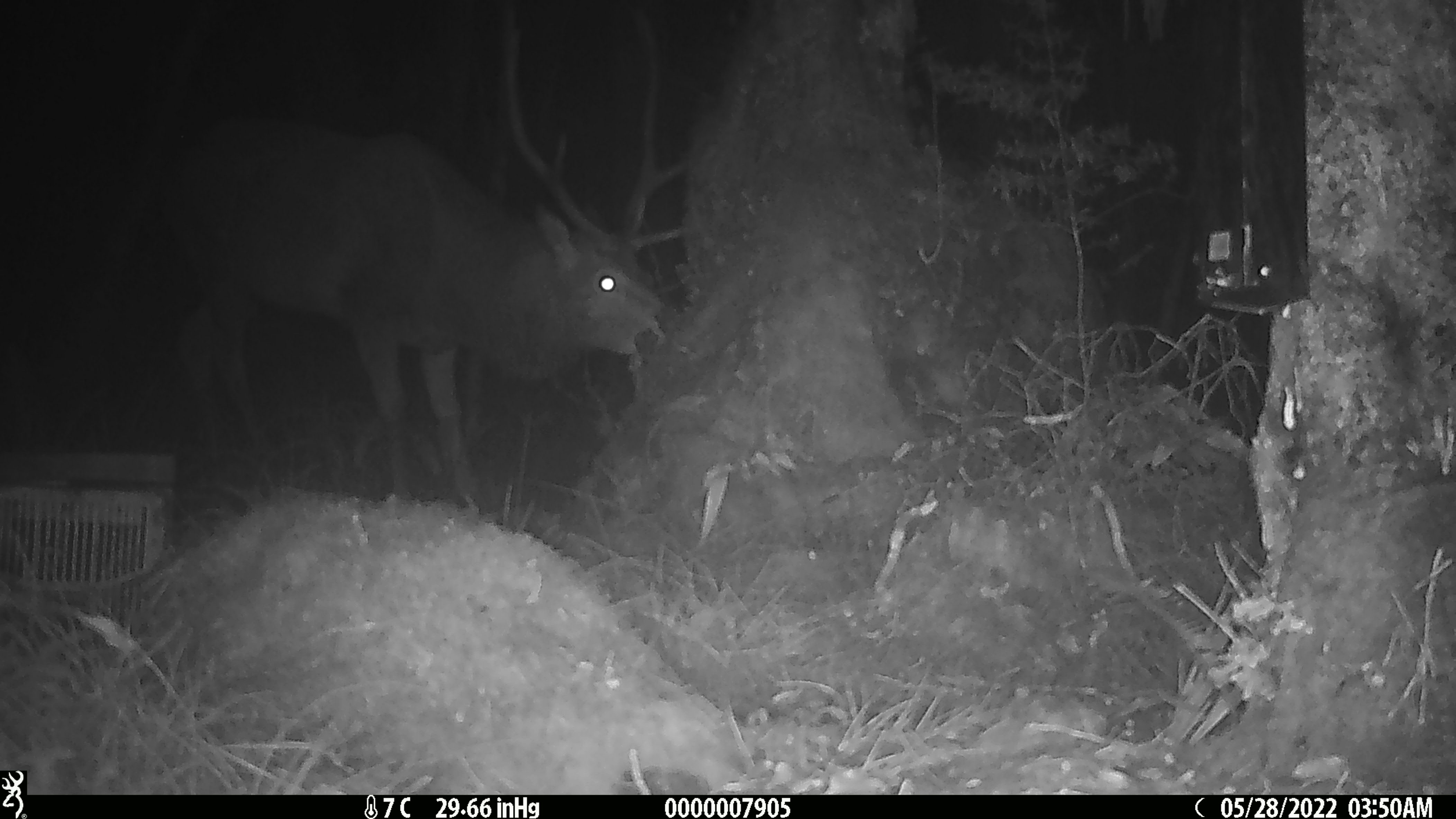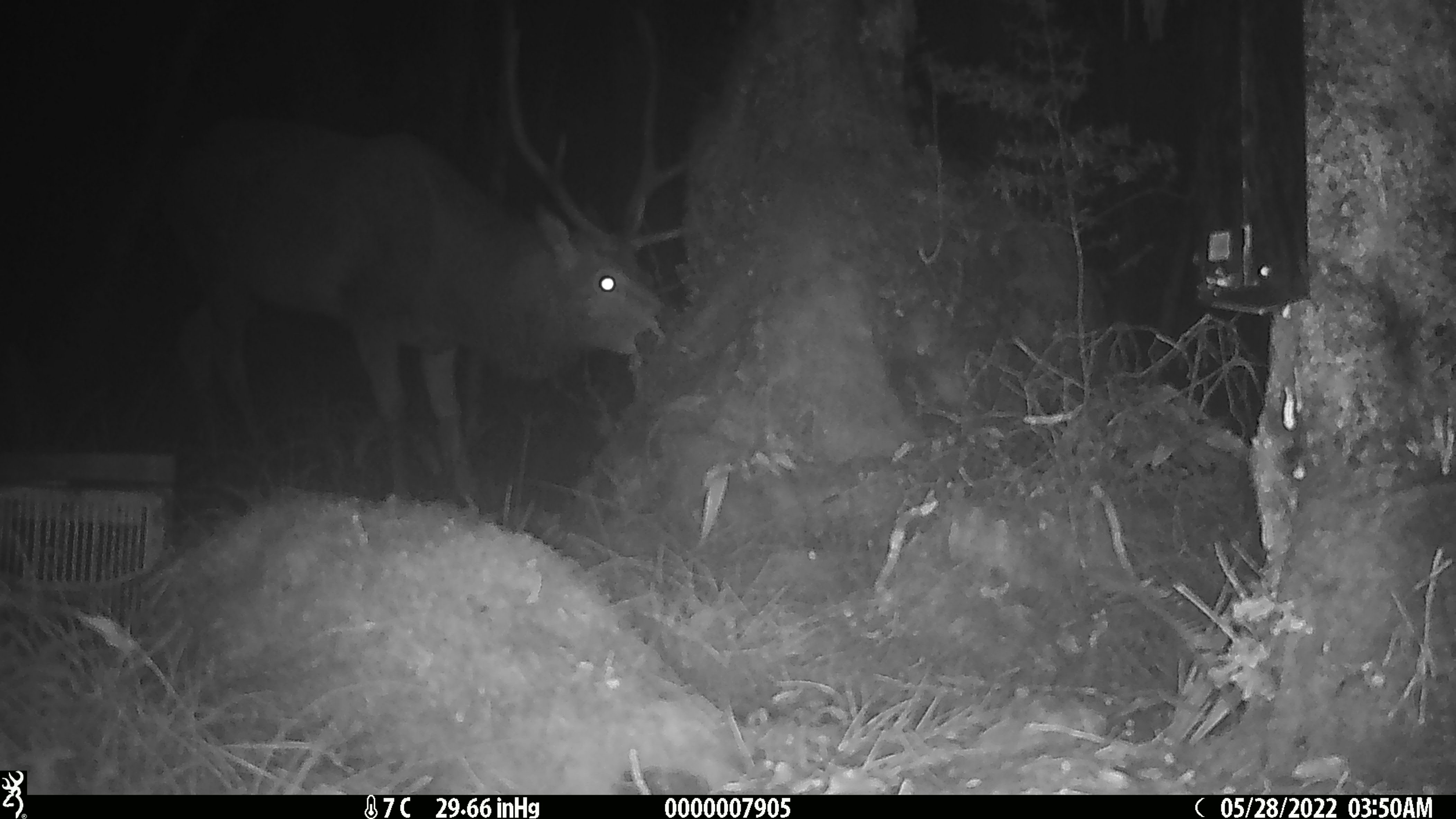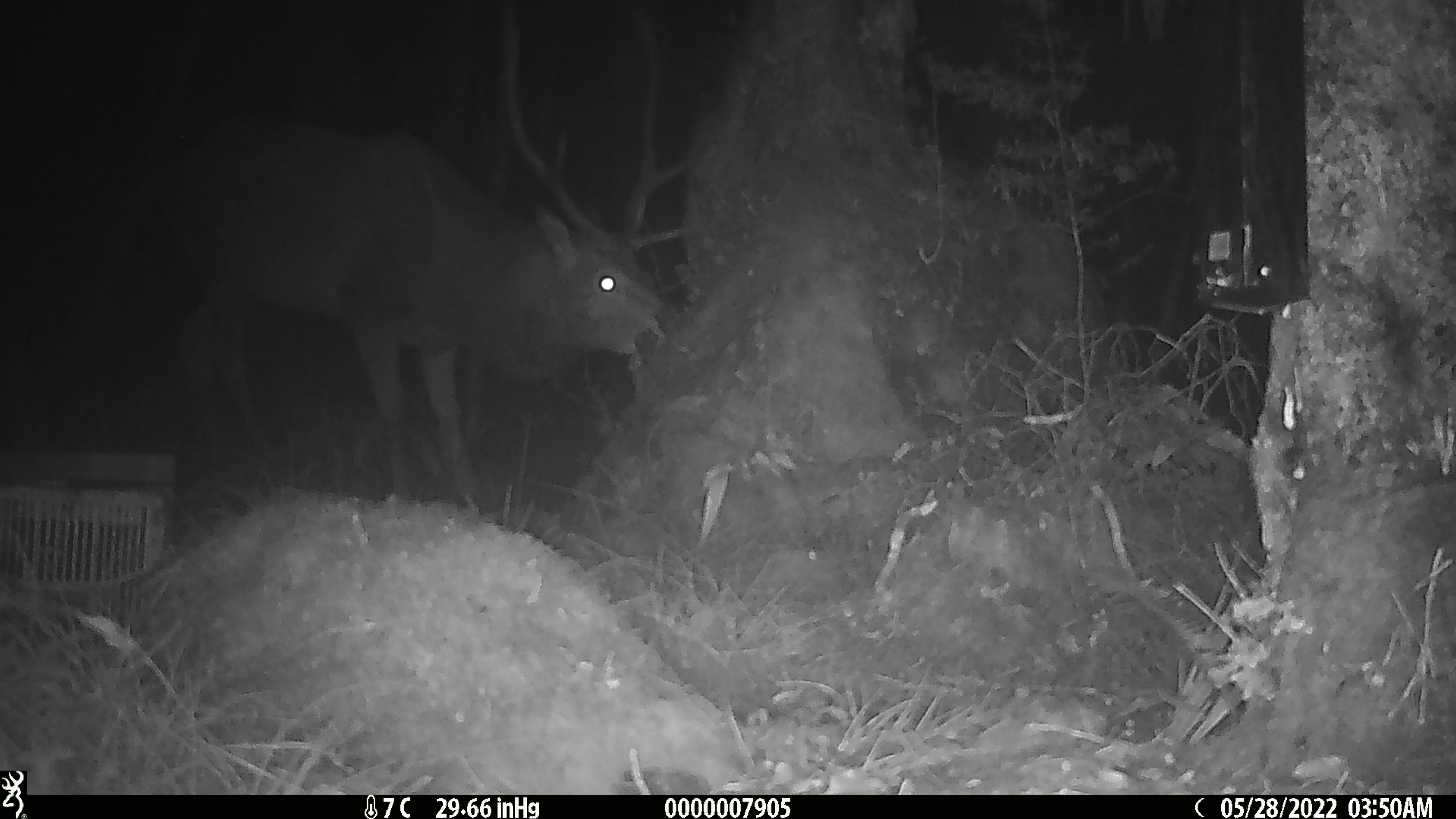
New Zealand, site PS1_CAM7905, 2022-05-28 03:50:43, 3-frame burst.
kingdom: Animalia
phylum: Chordata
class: Mammalia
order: Artiodactyla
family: Cervidae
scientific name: Cervidae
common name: deer